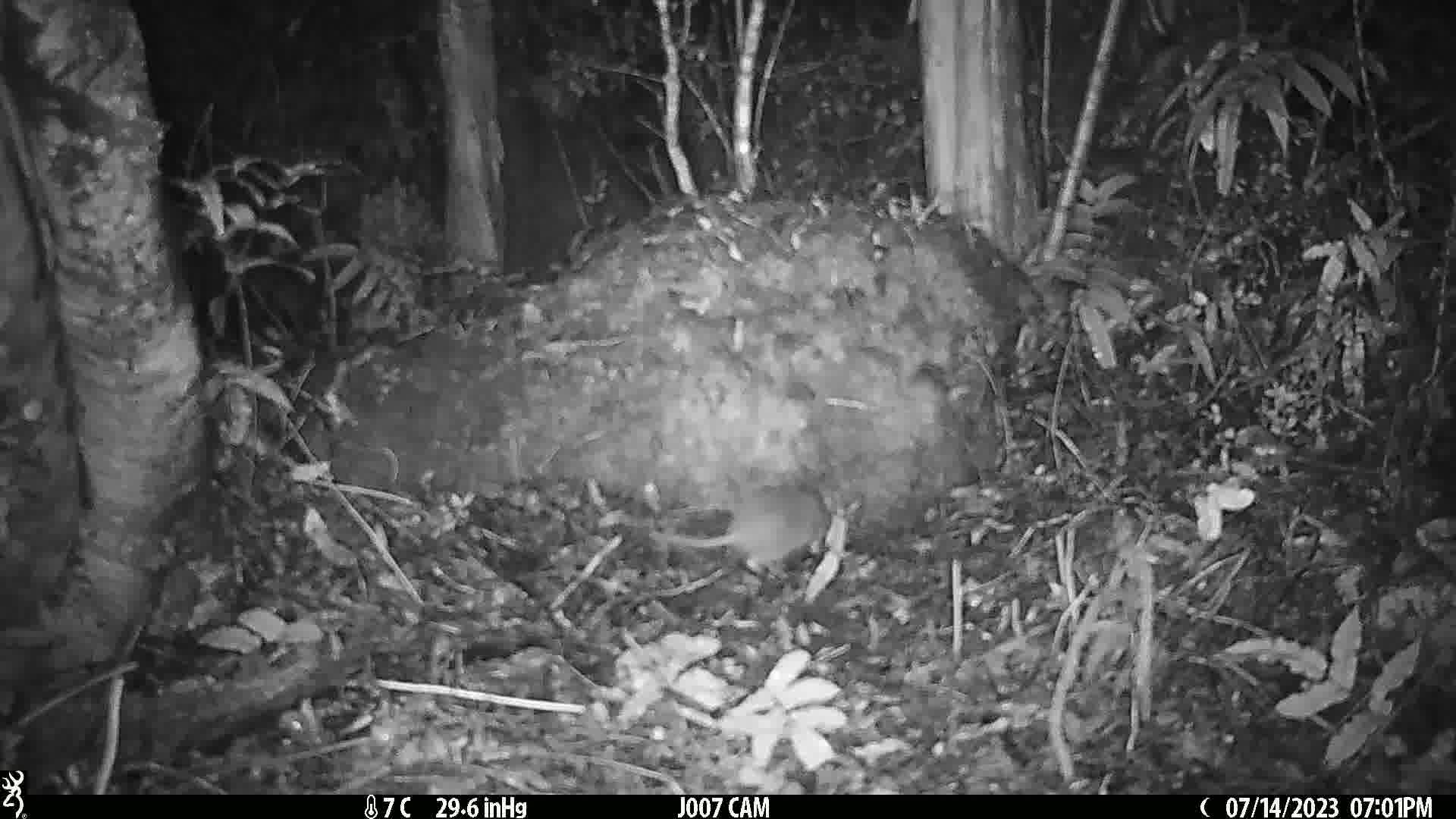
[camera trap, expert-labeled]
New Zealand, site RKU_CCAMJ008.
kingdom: Animalia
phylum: Chordata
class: Mammalia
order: Rodentia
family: Muridae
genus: Rattus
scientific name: Rattus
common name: rat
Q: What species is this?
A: Rat (Rattus).